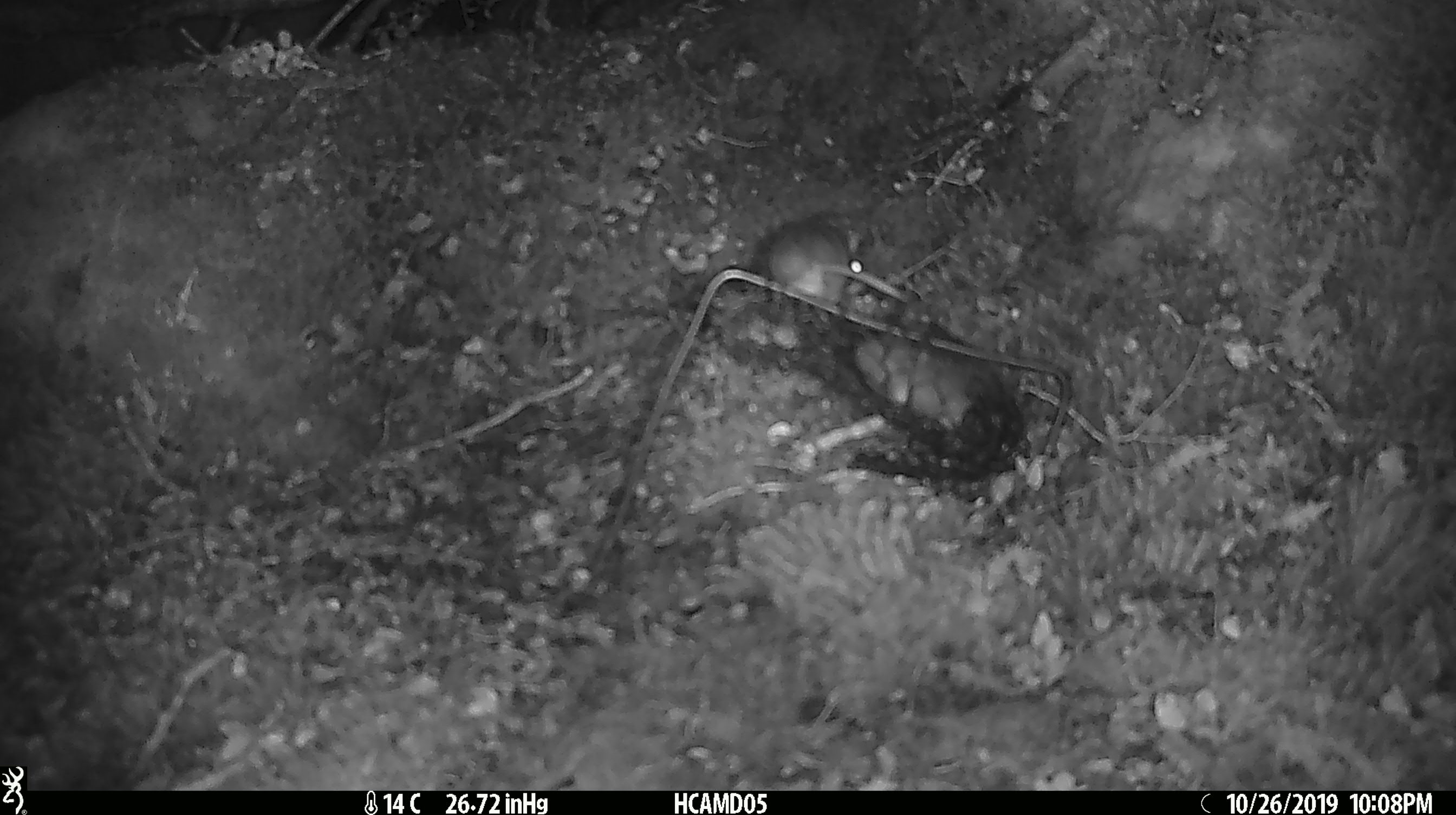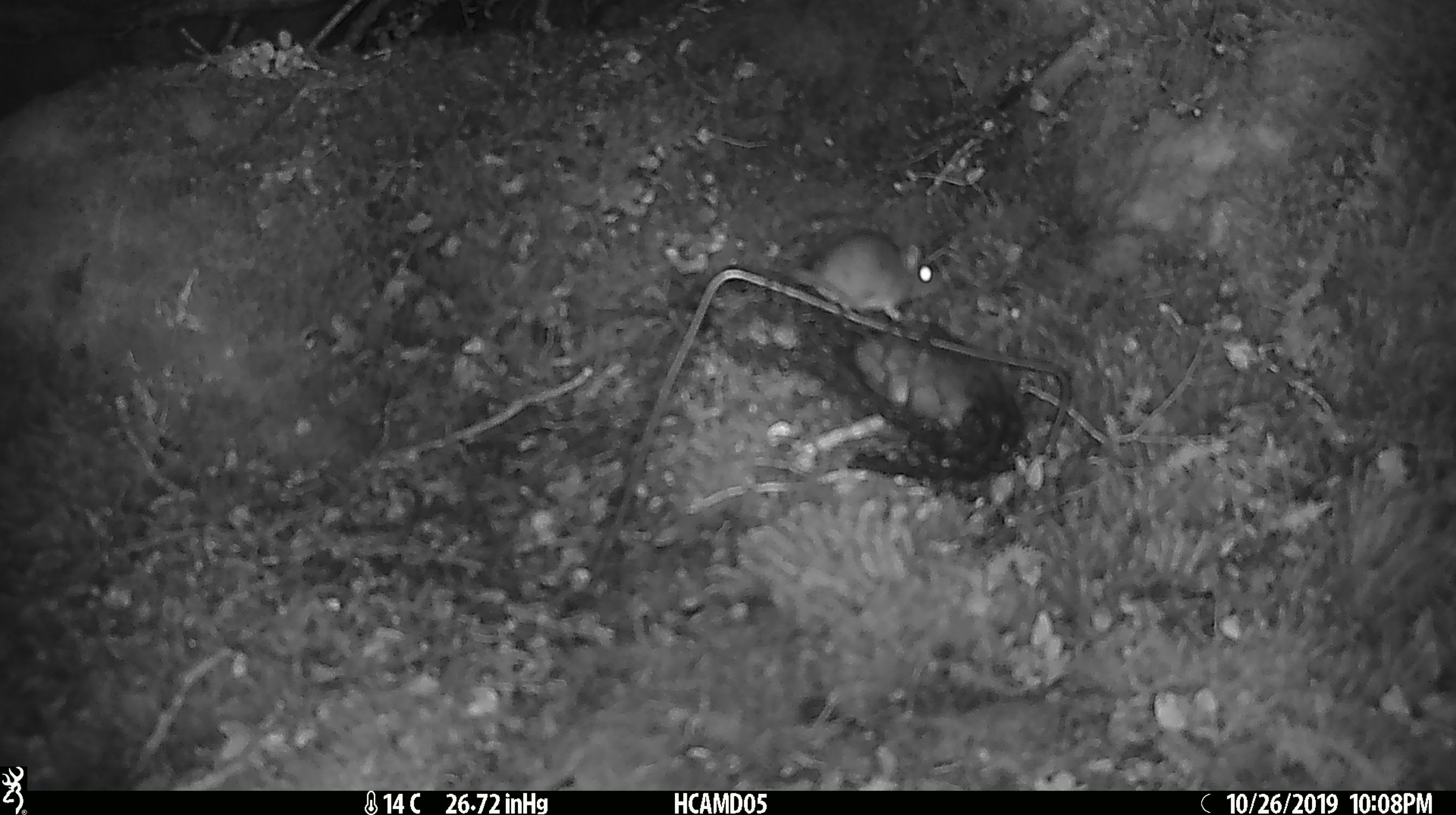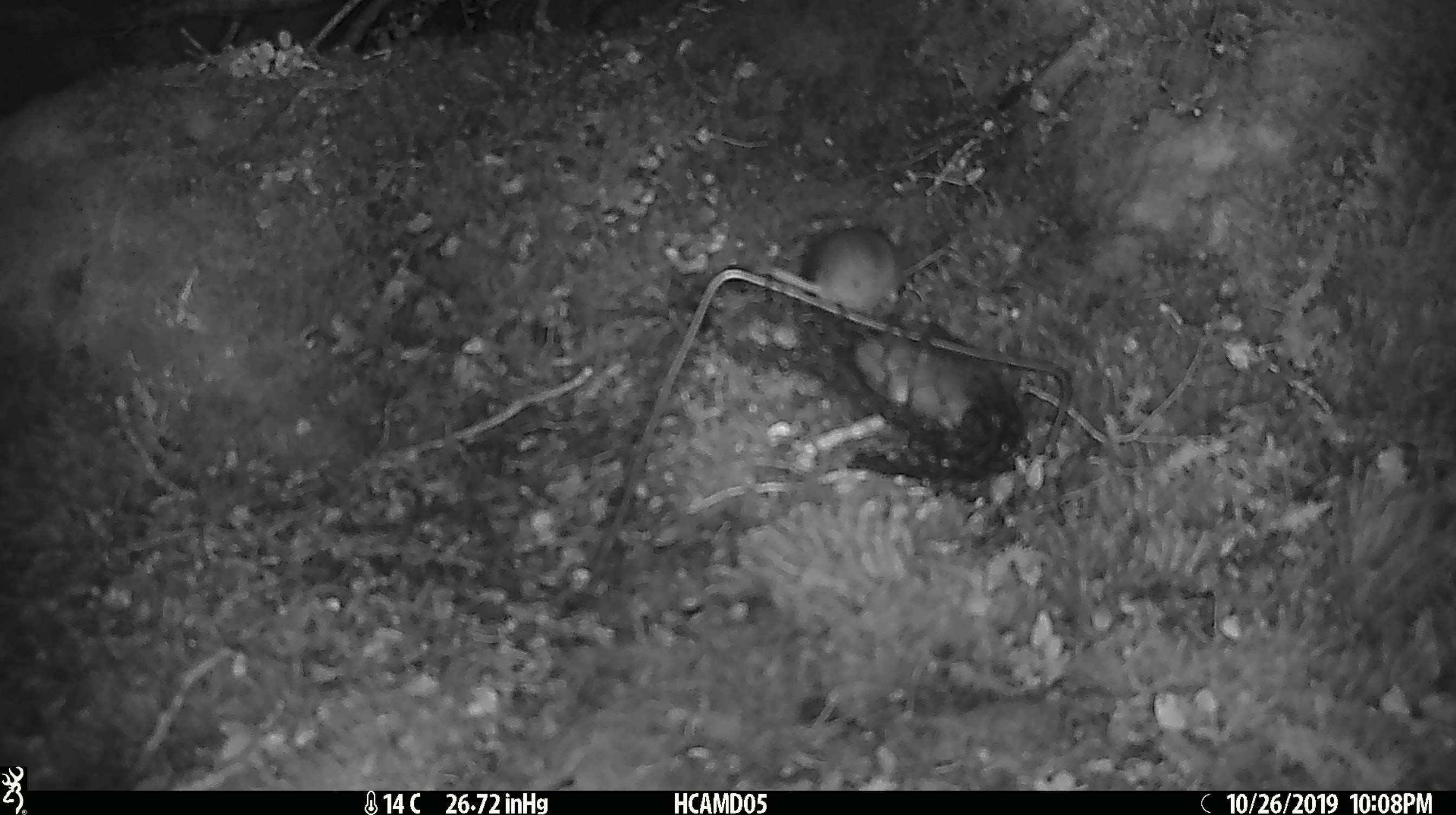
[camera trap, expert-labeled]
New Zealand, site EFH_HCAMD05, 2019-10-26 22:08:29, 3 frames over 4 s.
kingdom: Animalia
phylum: Chordata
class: Mammalia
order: Rodentia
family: Muridae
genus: Mus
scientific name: Mus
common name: mouse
Mouse (Mus).